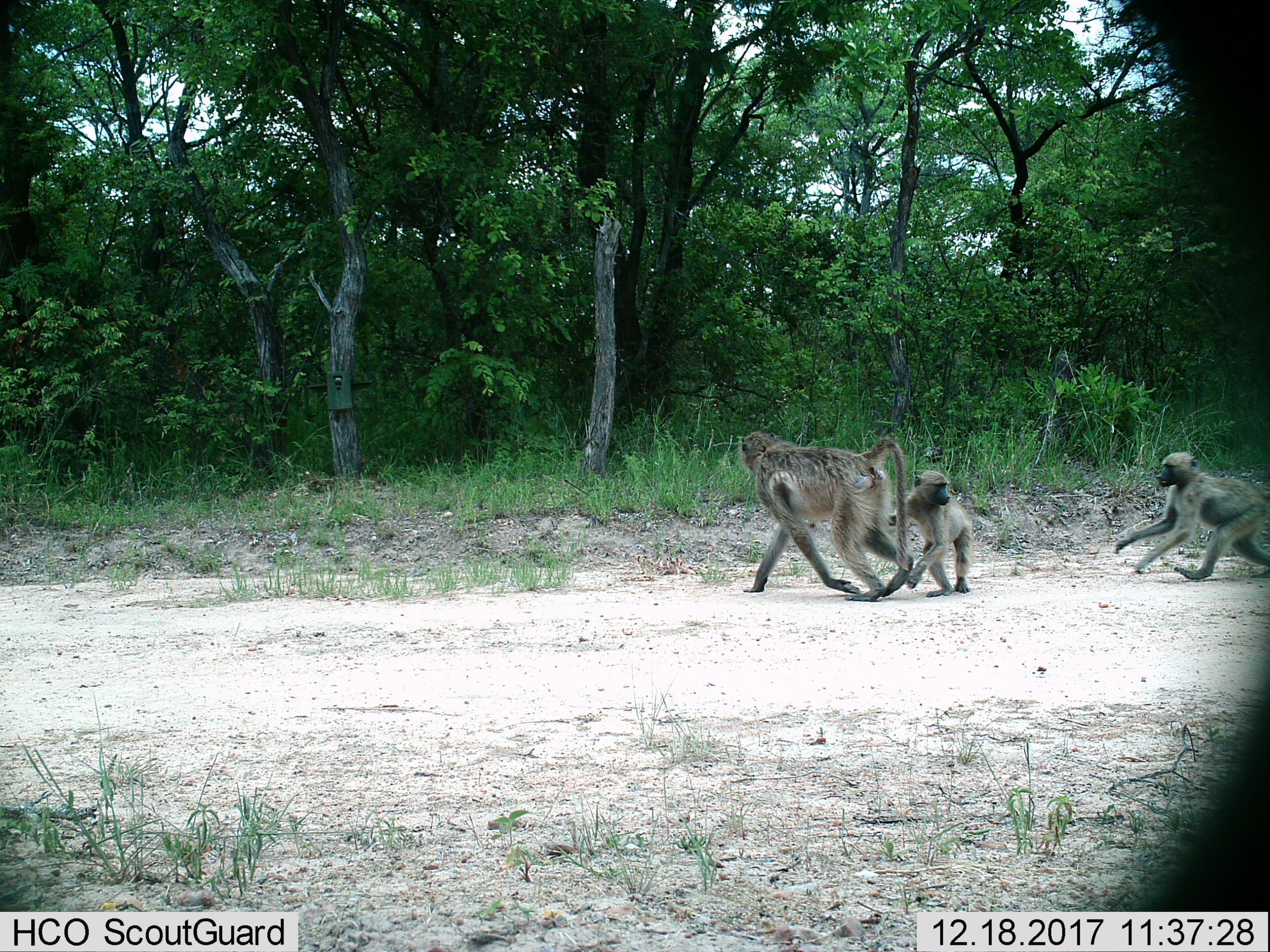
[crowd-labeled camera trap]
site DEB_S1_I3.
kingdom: Animalia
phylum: Chordata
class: Mammalia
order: Primates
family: Cercopithecidae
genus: Papio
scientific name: Papio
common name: baboon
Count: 3.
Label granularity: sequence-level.